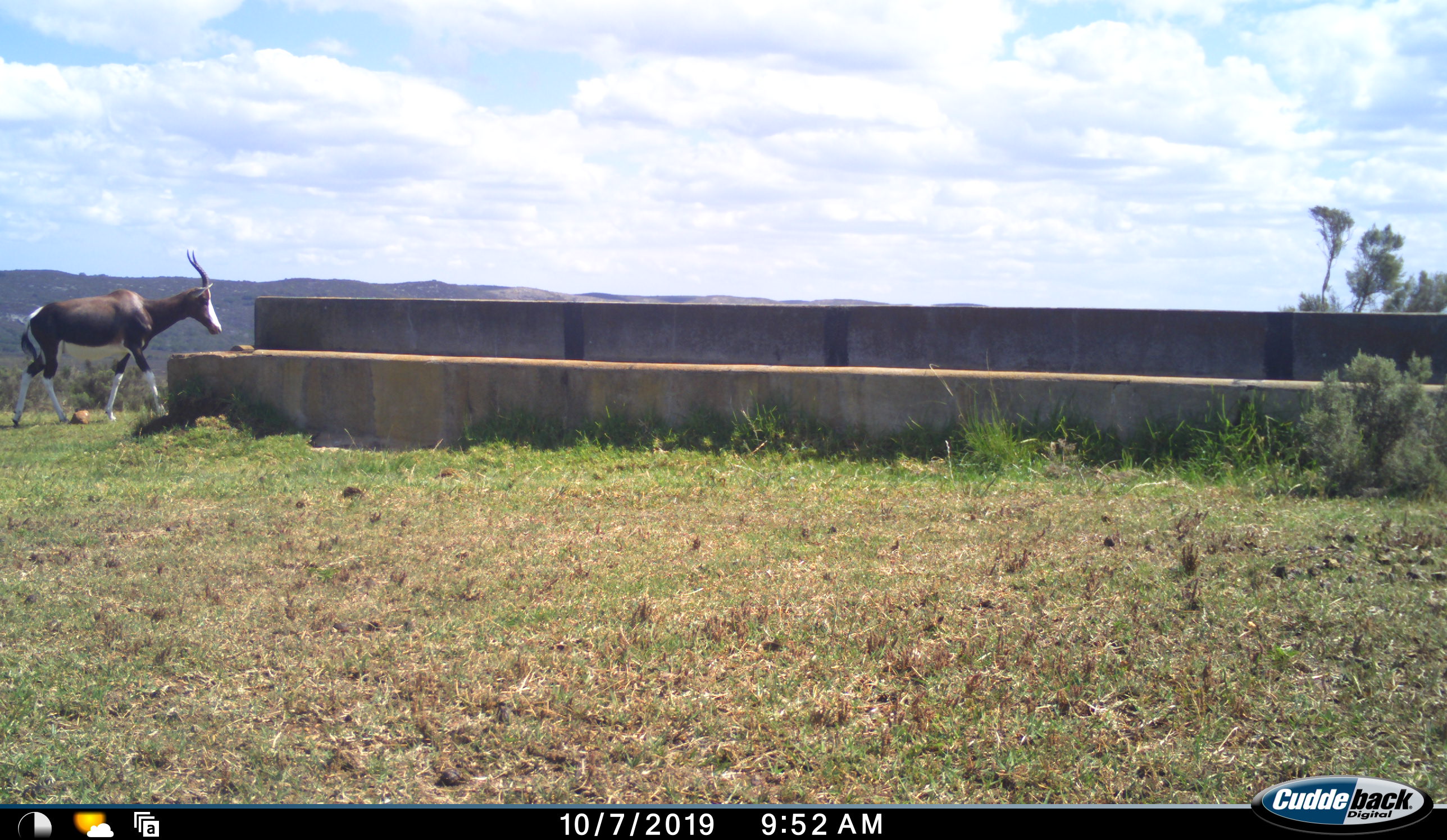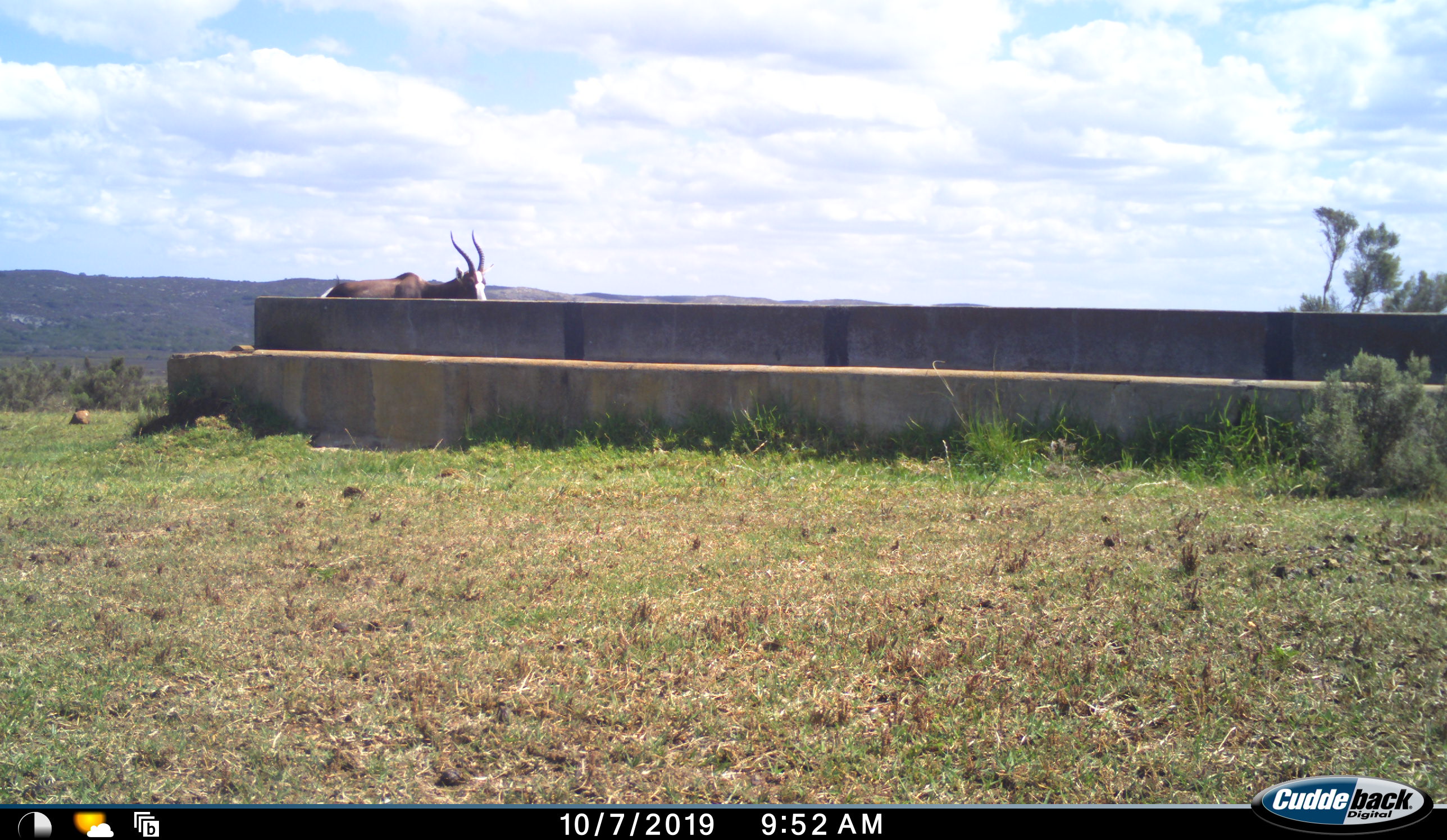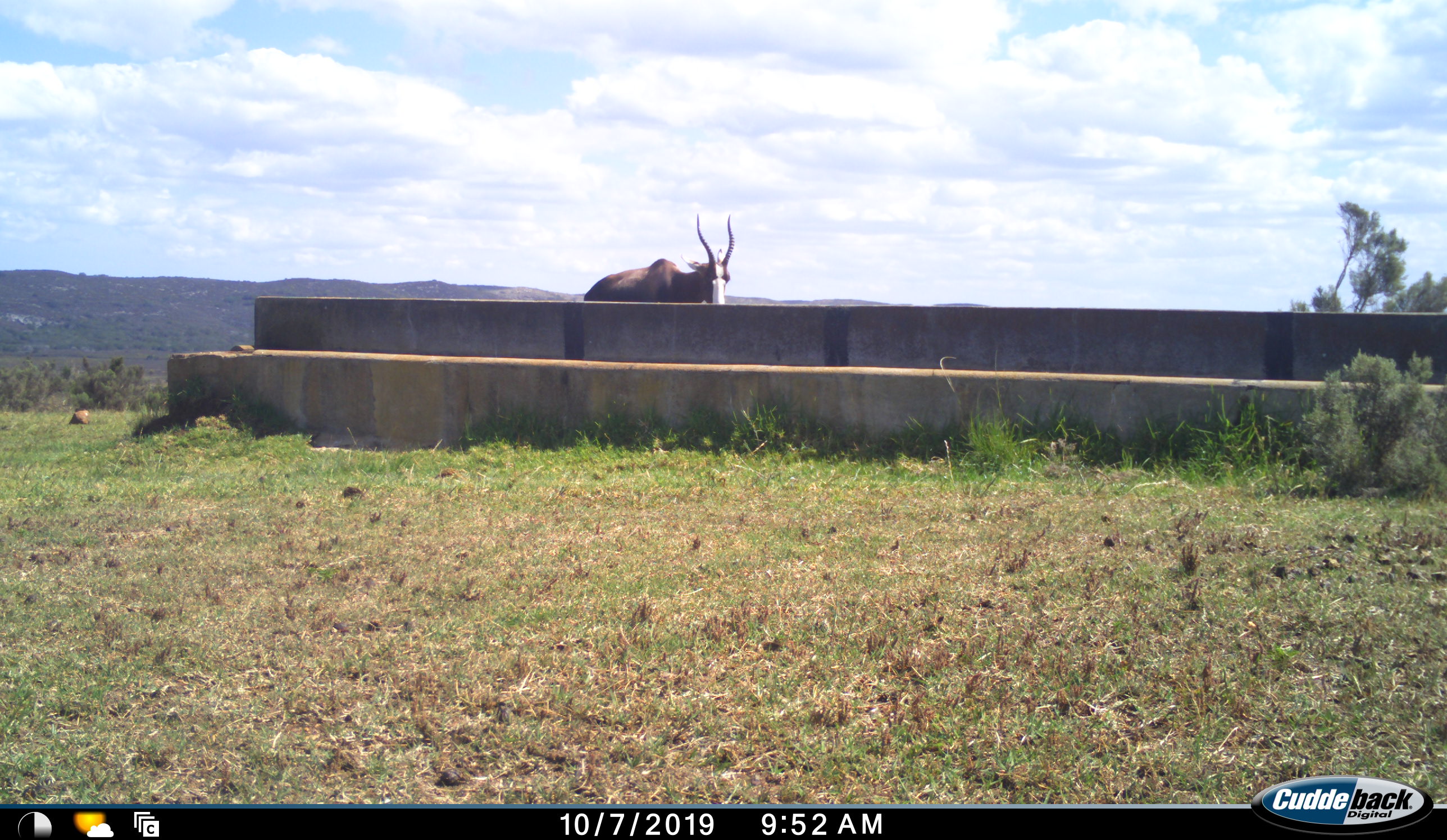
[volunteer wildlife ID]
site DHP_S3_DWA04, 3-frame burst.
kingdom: Animalia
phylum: Chordata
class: Mammalia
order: Artiodactyla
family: Bovidae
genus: Damaliscus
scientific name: Damaliscus pygargus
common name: bontebok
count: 1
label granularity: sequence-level